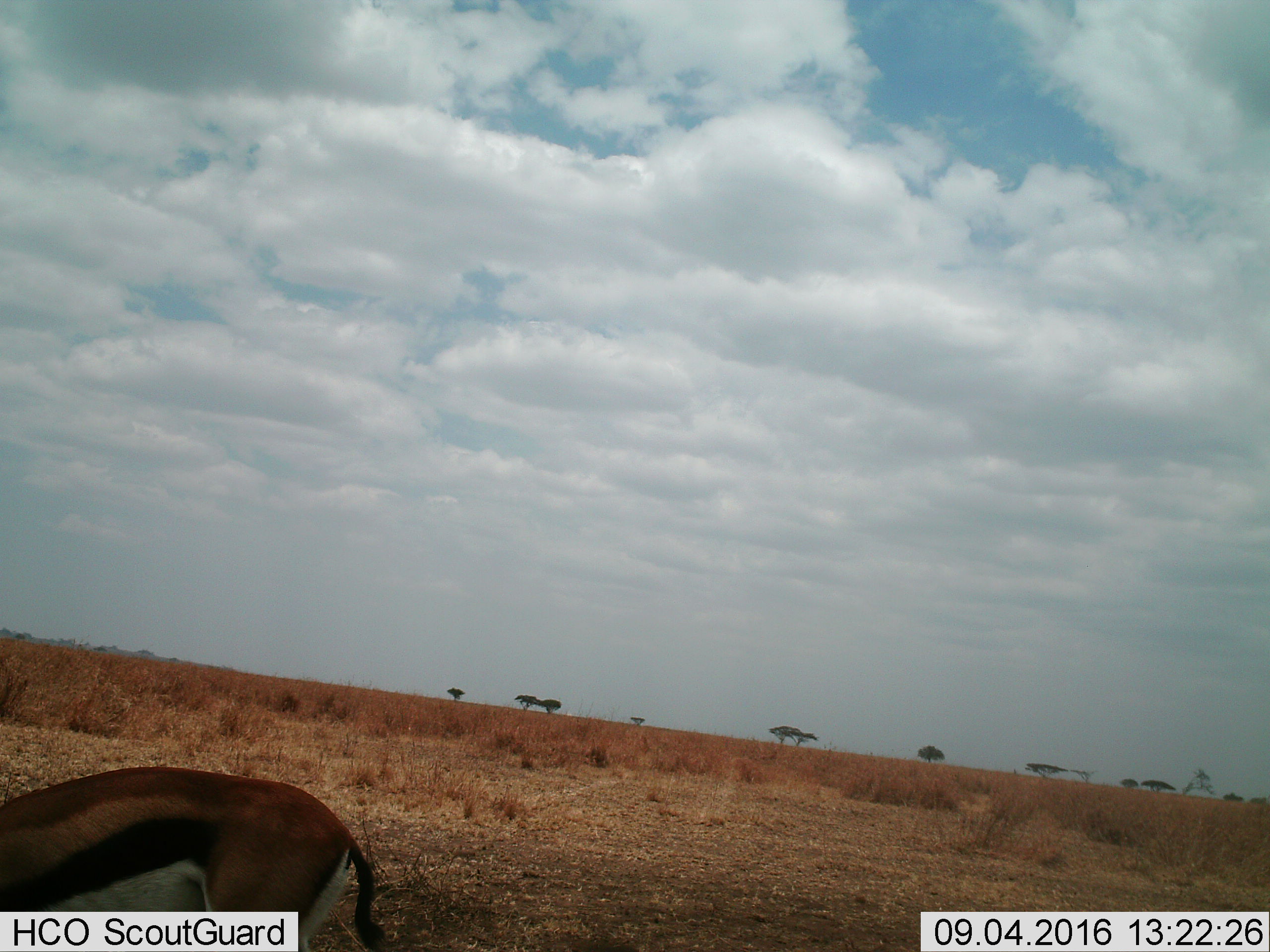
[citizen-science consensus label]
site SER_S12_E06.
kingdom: Animalia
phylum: Chordata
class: Mammalia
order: Artiodactyla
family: Bovidae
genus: Eudorcas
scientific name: Eudorcas thomsonii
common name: thomson's gazelle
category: gazellethomsons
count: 1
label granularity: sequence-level